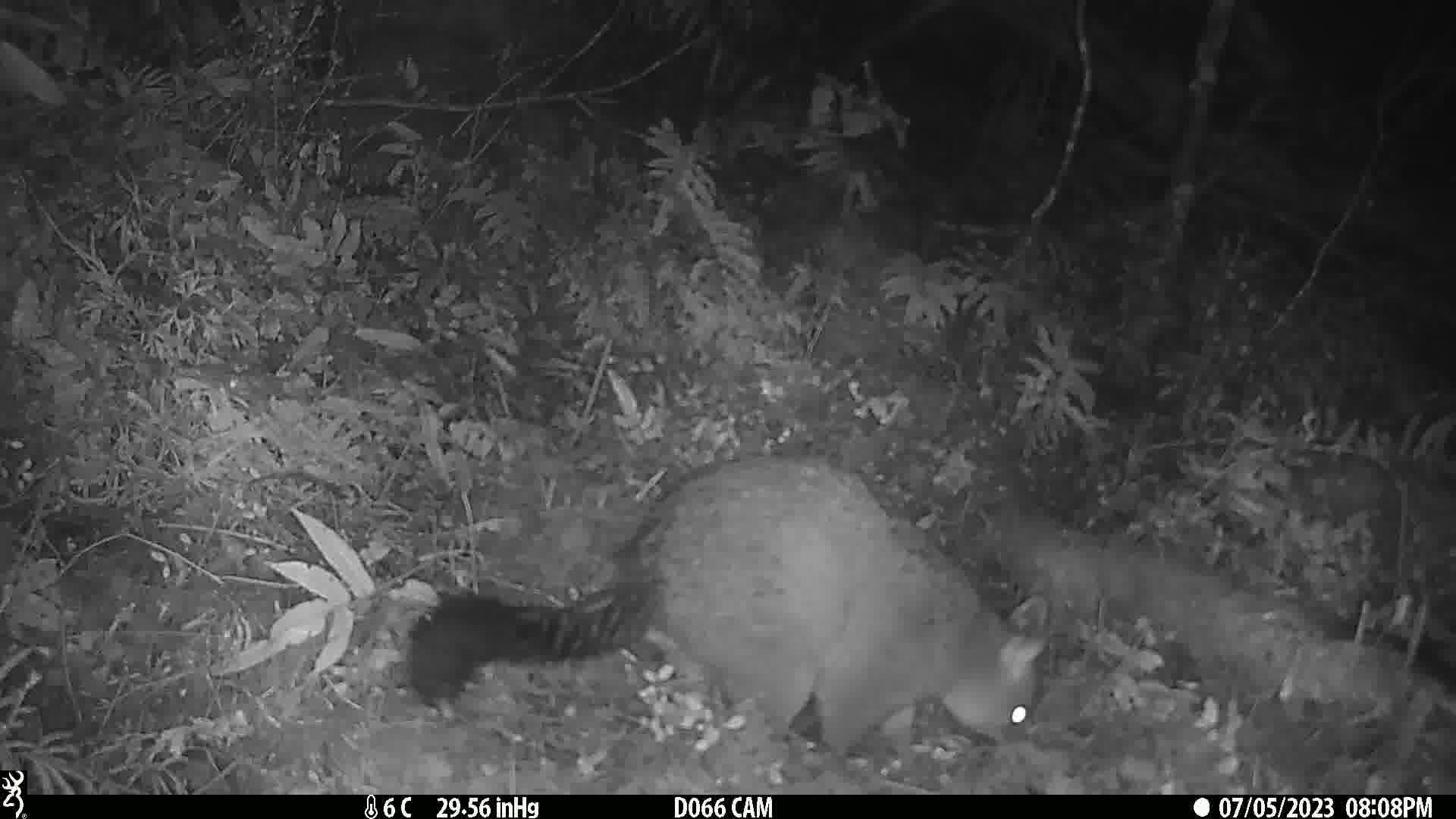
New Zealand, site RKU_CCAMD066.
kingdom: Animalia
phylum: Chordata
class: Mammalia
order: Diprotodontia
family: Phalangeridae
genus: Trichosurus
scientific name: Trichosurus vulpecula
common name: common brushtail possum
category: possum